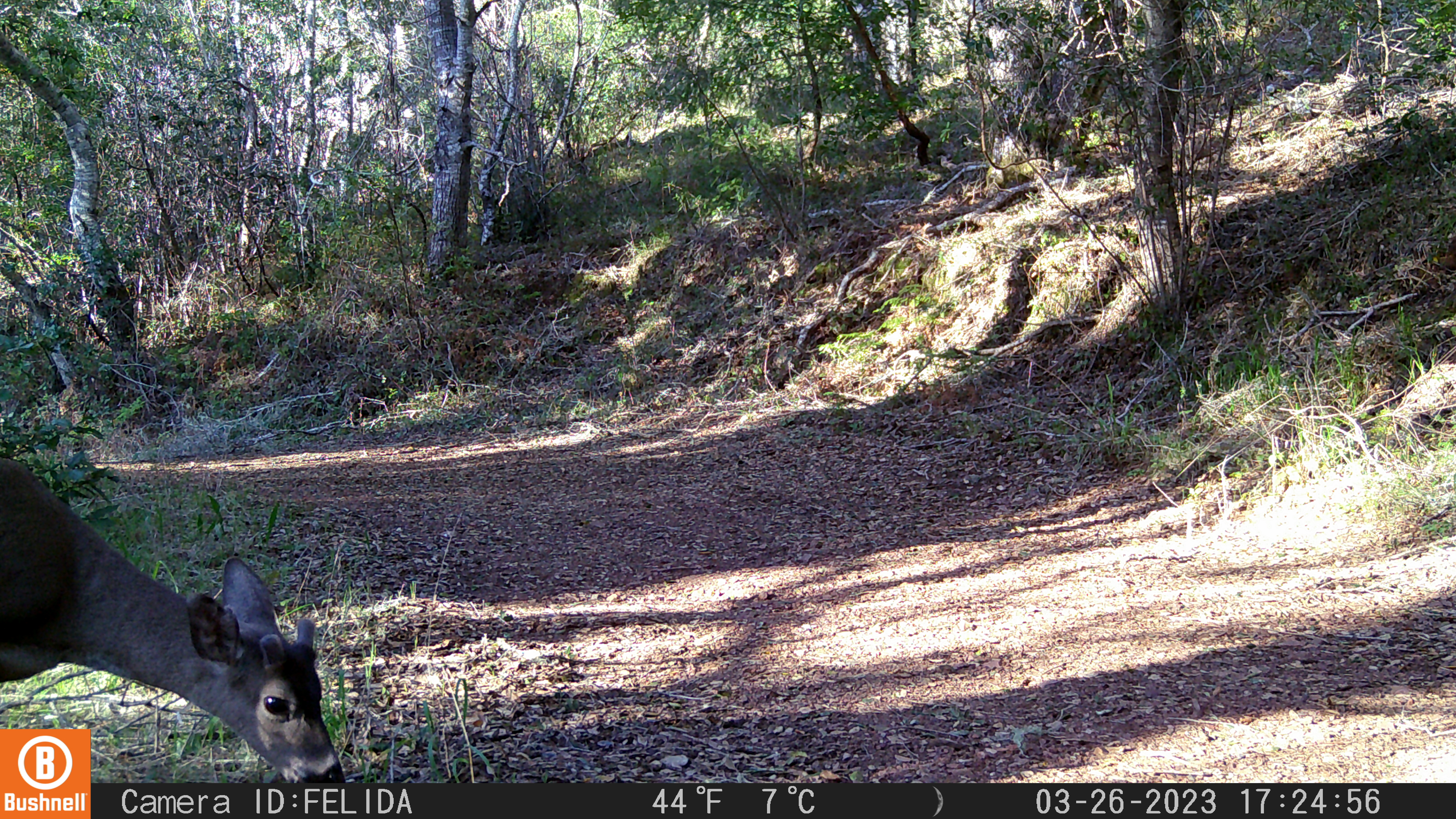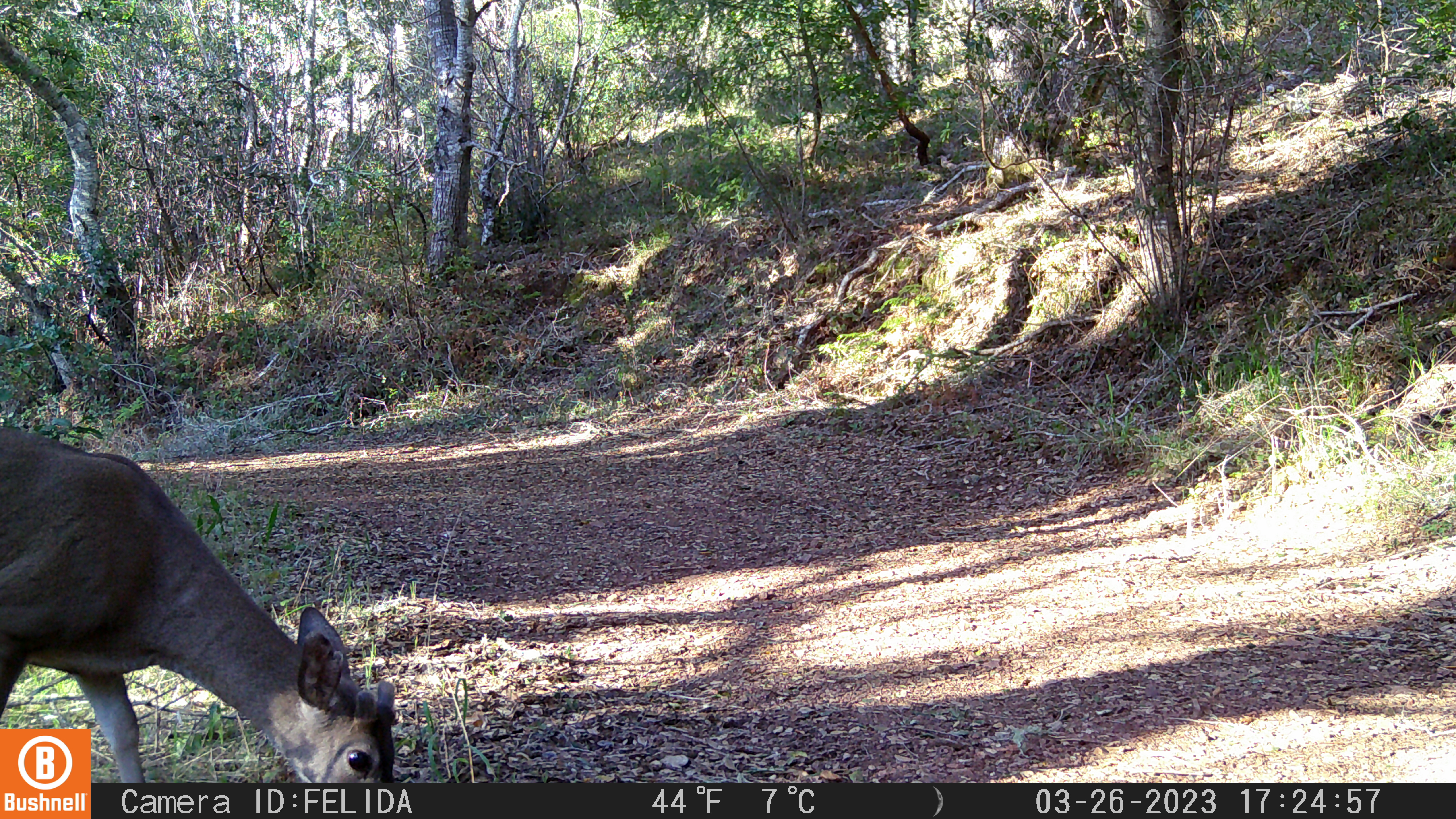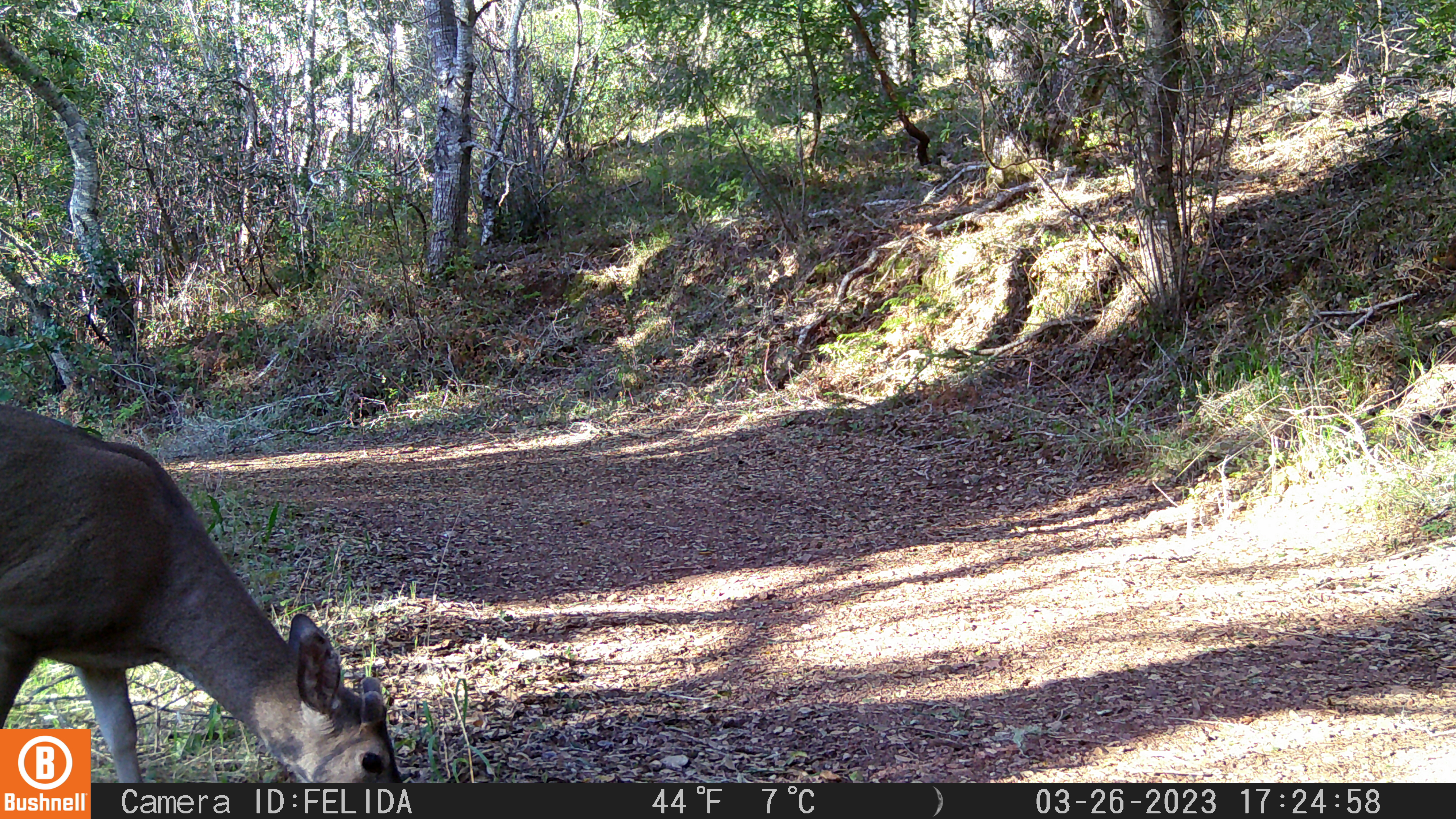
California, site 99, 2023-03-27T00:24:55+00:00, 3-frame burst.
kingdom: Animalia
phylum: Chordata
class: Mammalia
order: Artiodactyla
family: Cervidae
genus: Odocoileus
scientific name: Odocoileus hemionus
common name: mule deer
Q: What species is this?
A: Mule deer (Odocoileus hemionus).